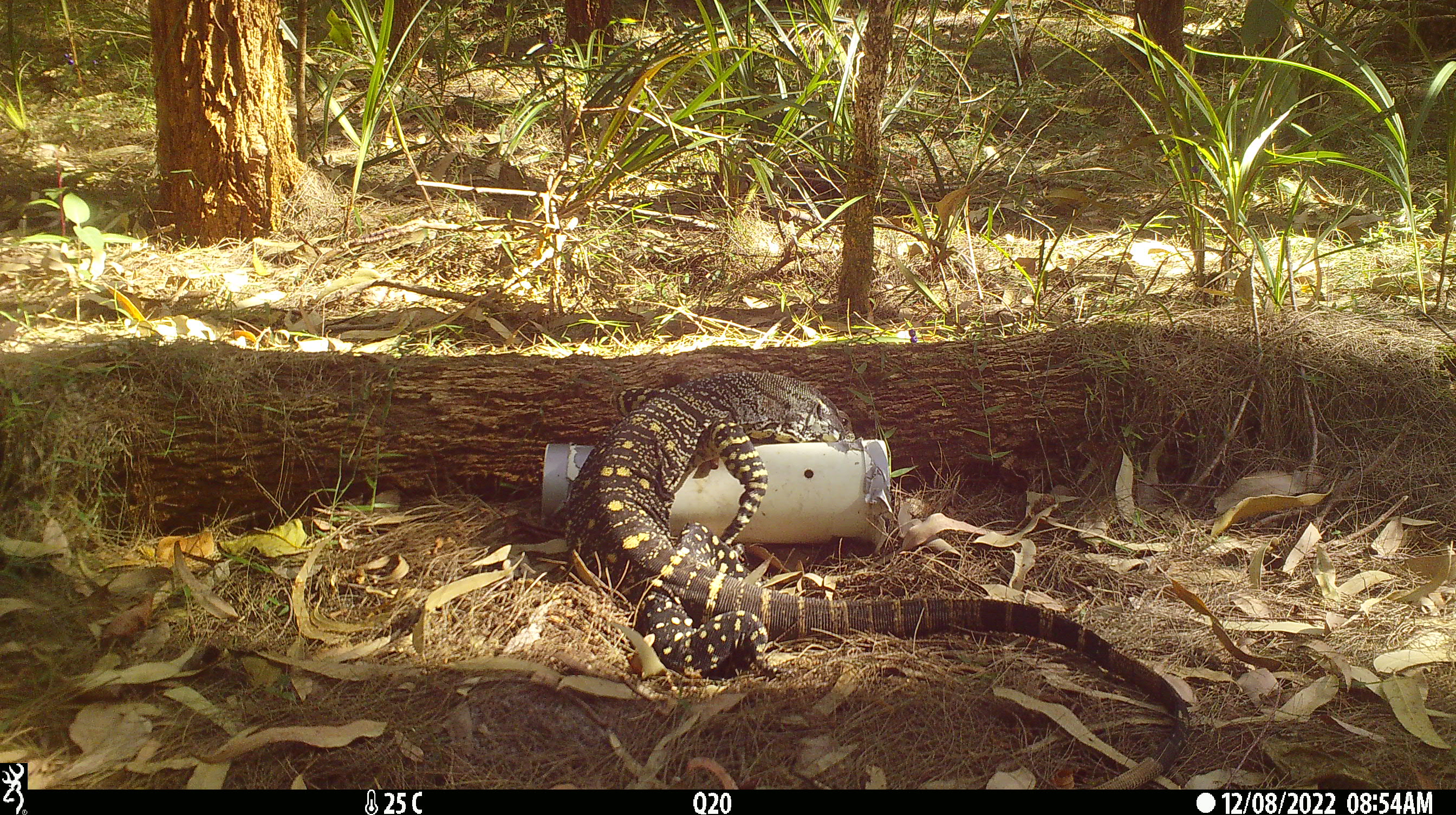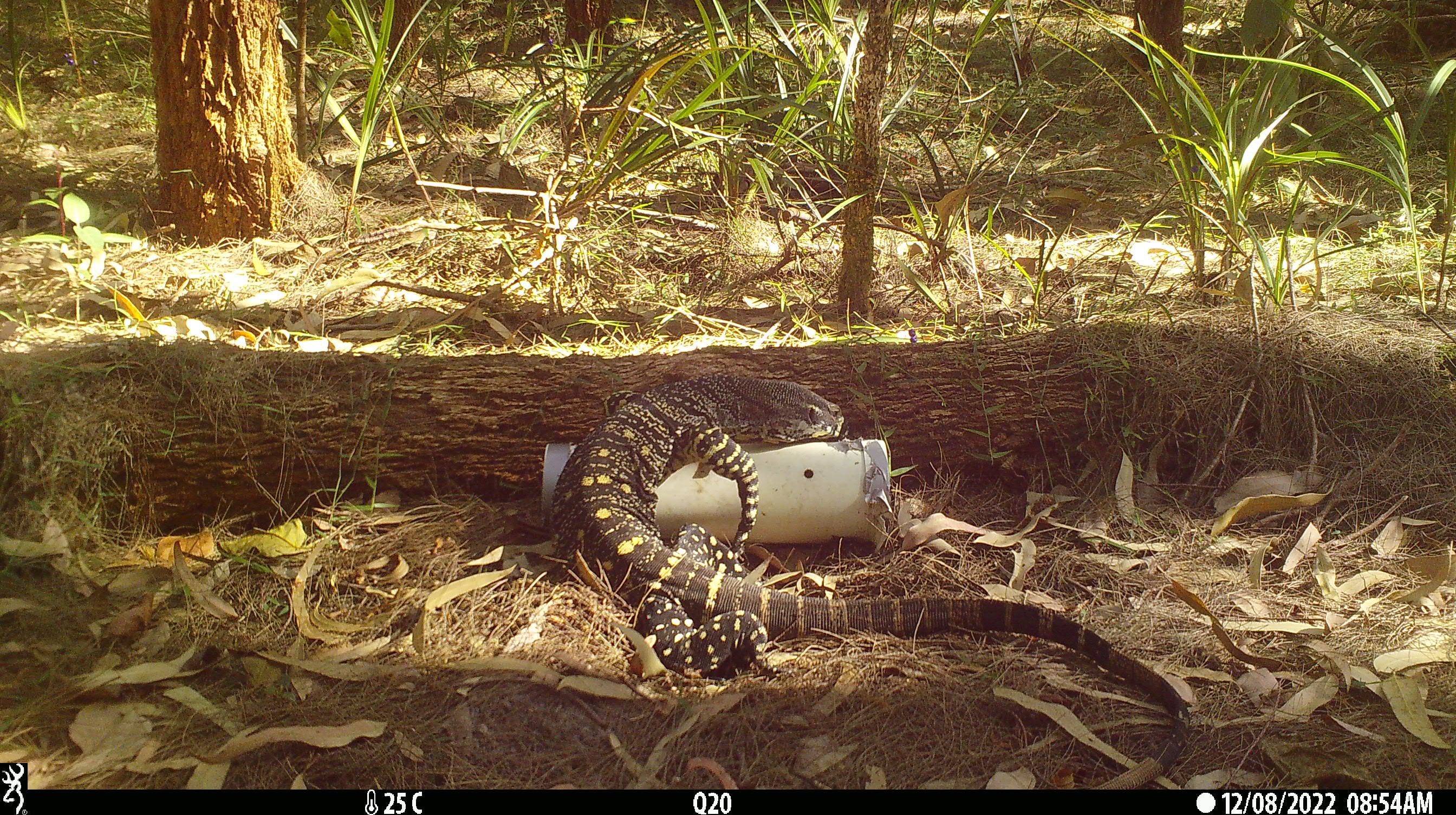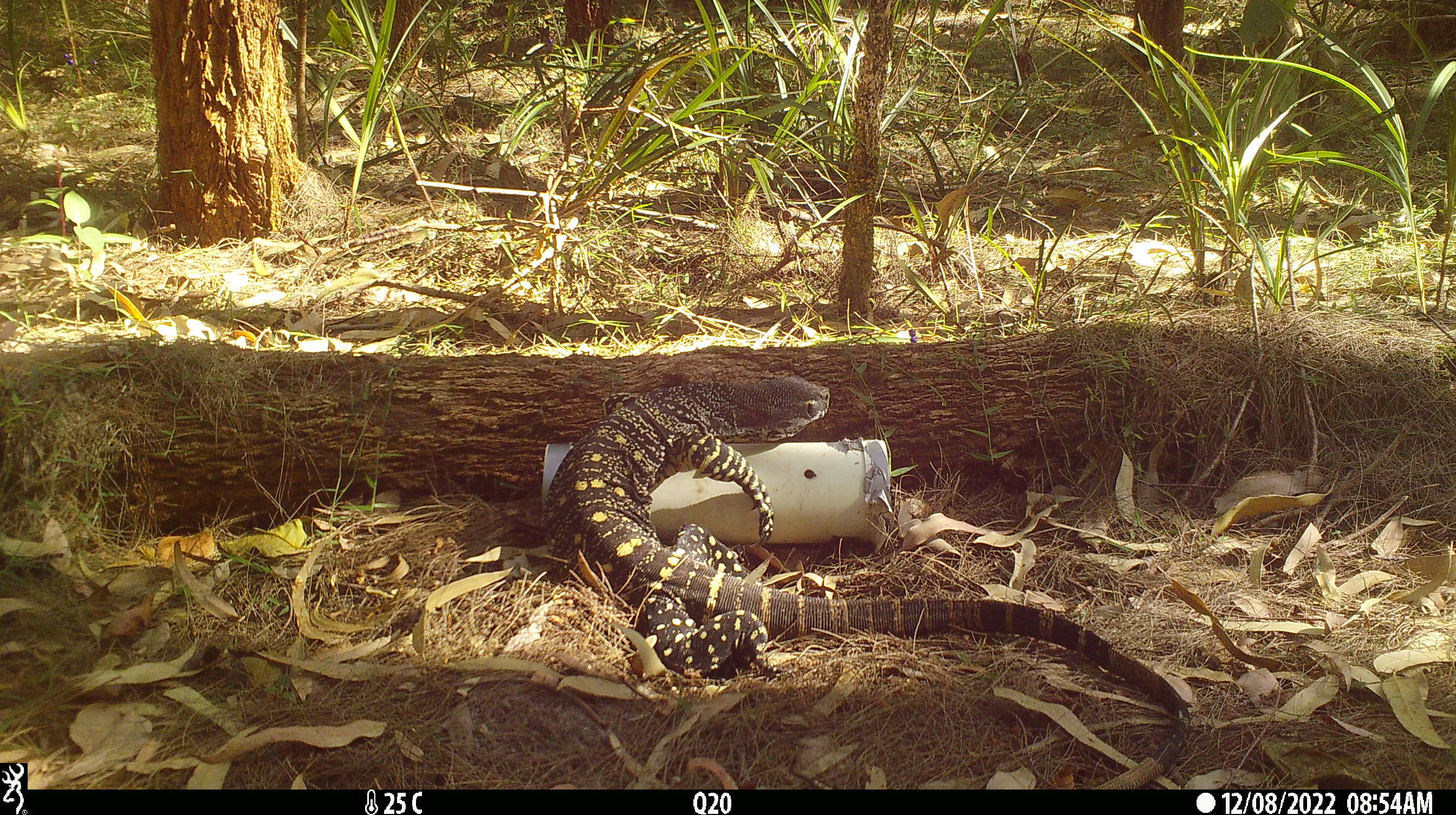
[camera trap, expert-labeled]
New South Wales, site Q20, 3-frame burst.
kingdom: Animalia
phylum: Chordata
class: Reptilia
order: Squamata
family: Varanidae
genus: Varanus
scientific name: Varanus varius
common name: lace monitor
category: goanna